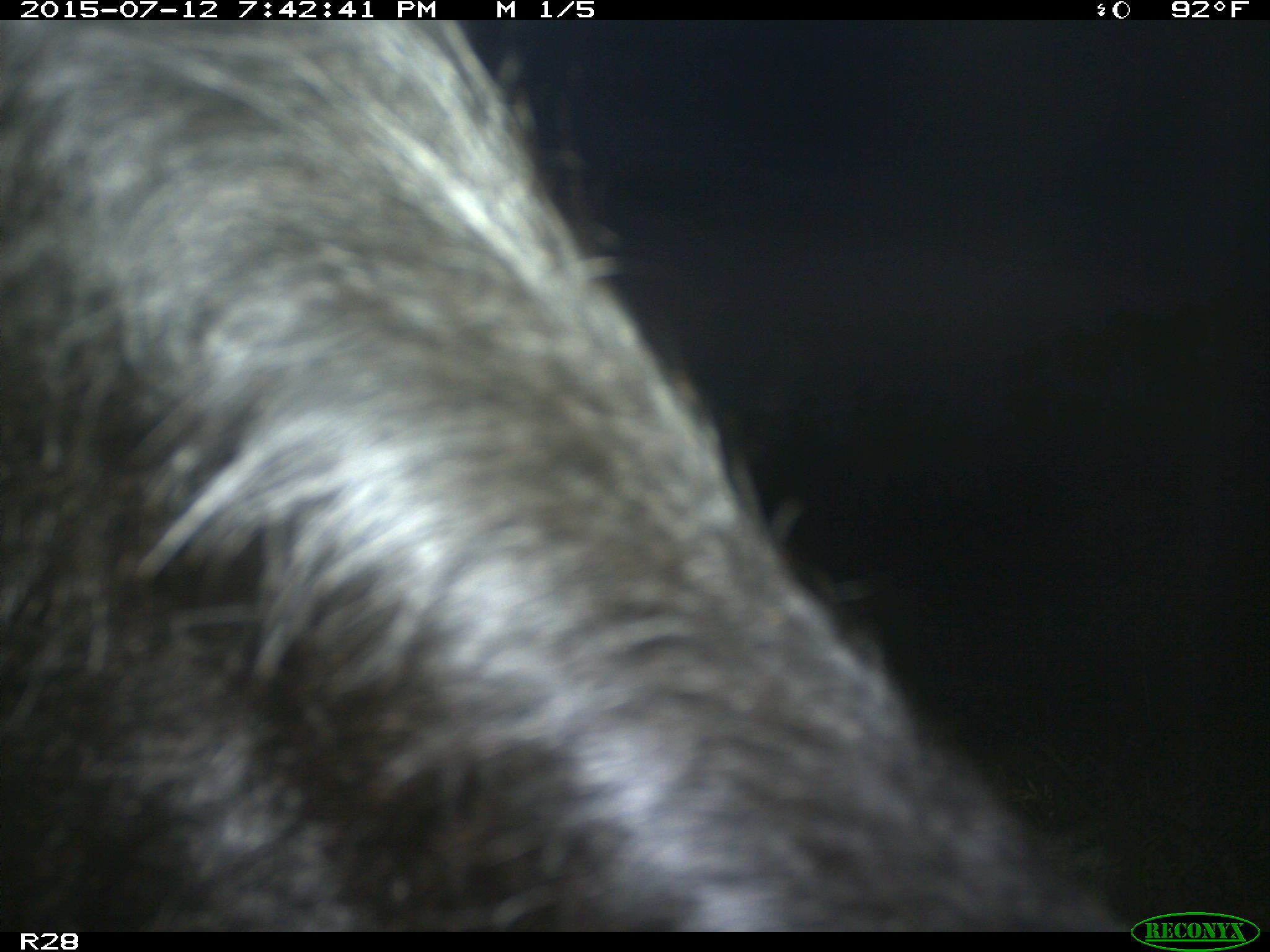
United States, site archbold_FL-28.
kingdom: Animalia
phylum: Chordata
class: Mammalia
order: Artiodactyla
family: Bovidae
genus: Bos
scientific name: Bos taurus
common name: domestic cow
Bos taurus (domestic cow).